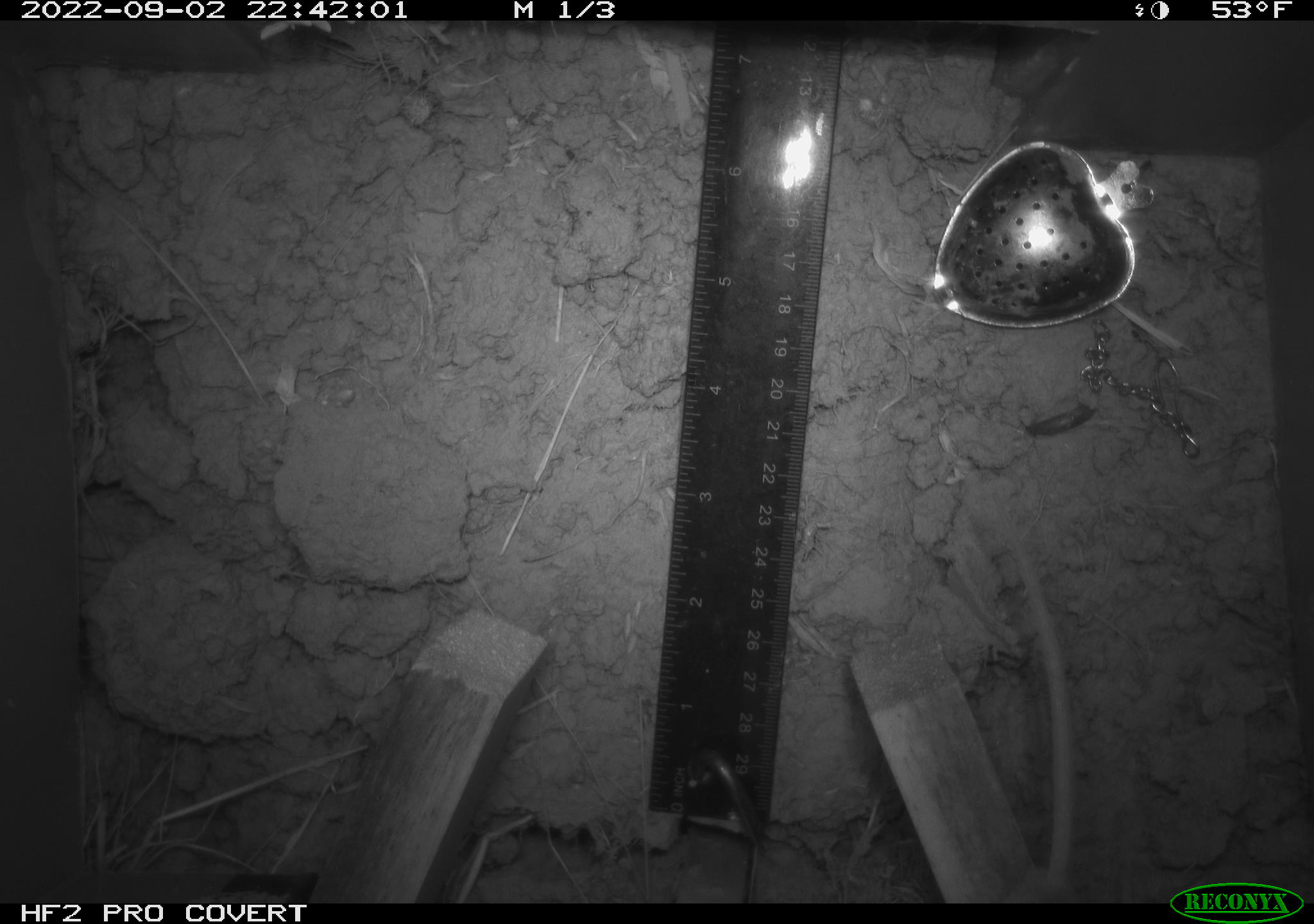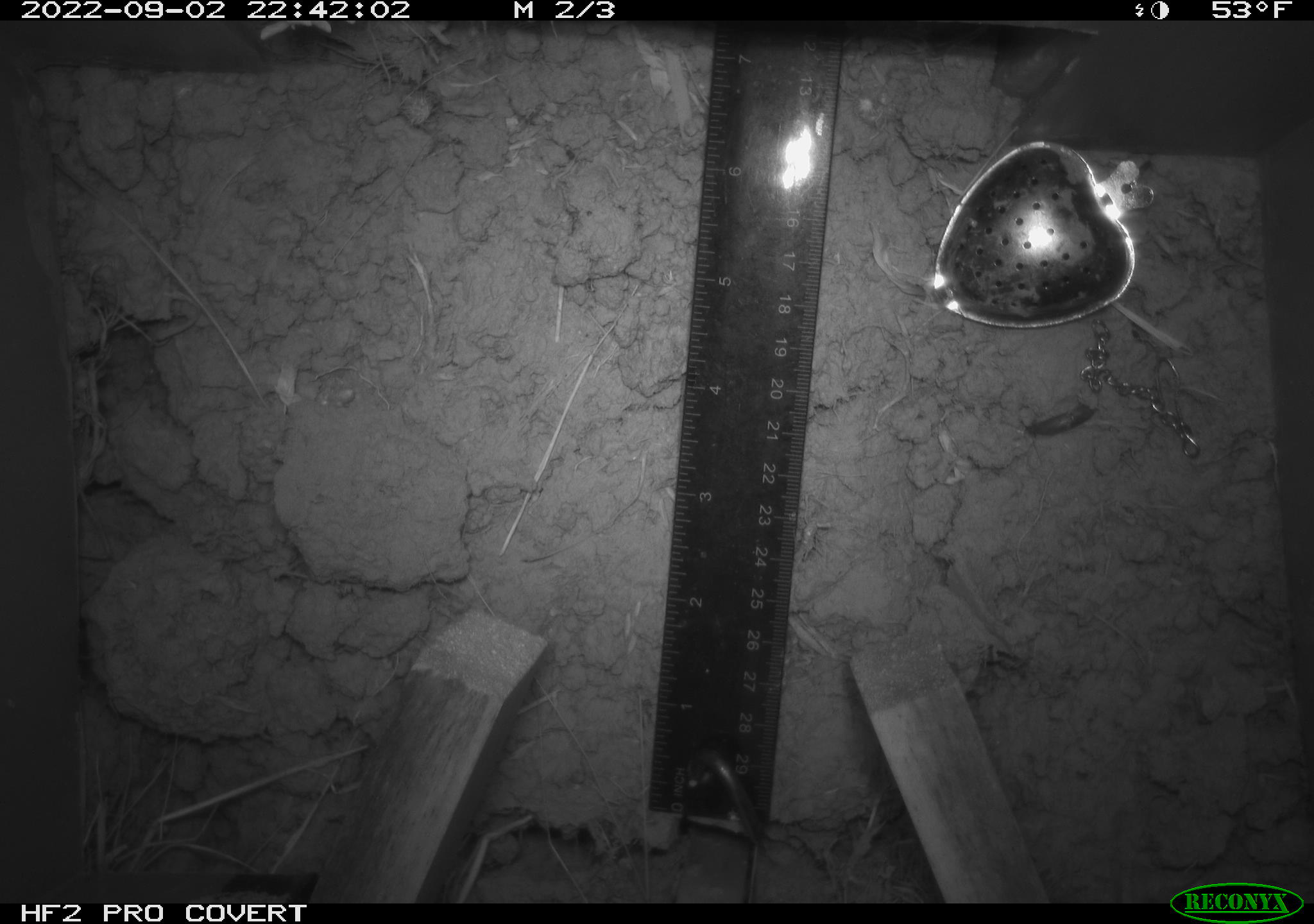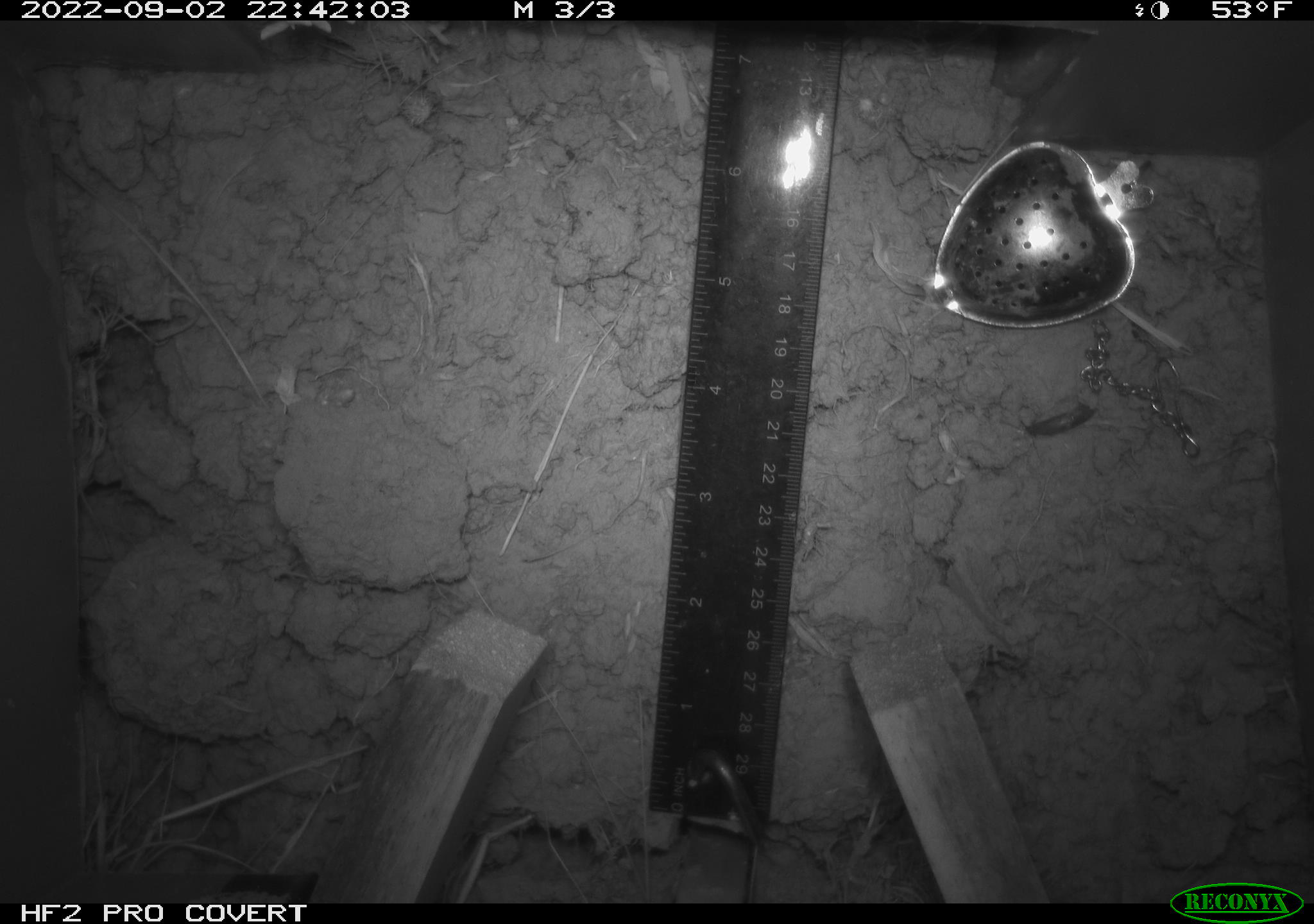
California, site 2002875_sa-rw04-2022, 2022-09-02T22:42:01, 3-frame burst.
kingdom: Animalia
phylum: Chordata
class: Mammalia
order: Rodentia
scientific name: Rodentia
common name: mouse species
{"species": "mouse species (Rodentia)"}